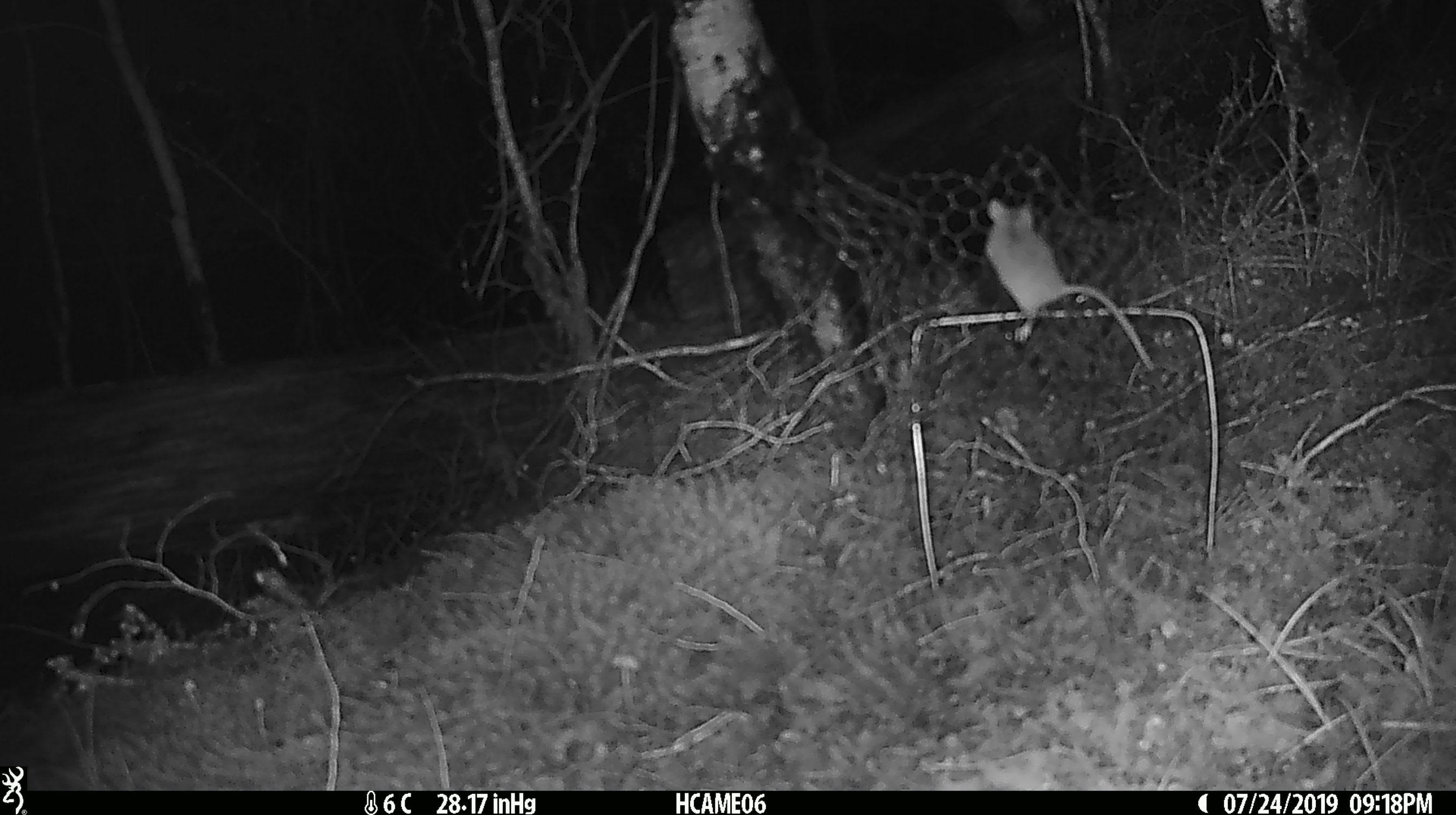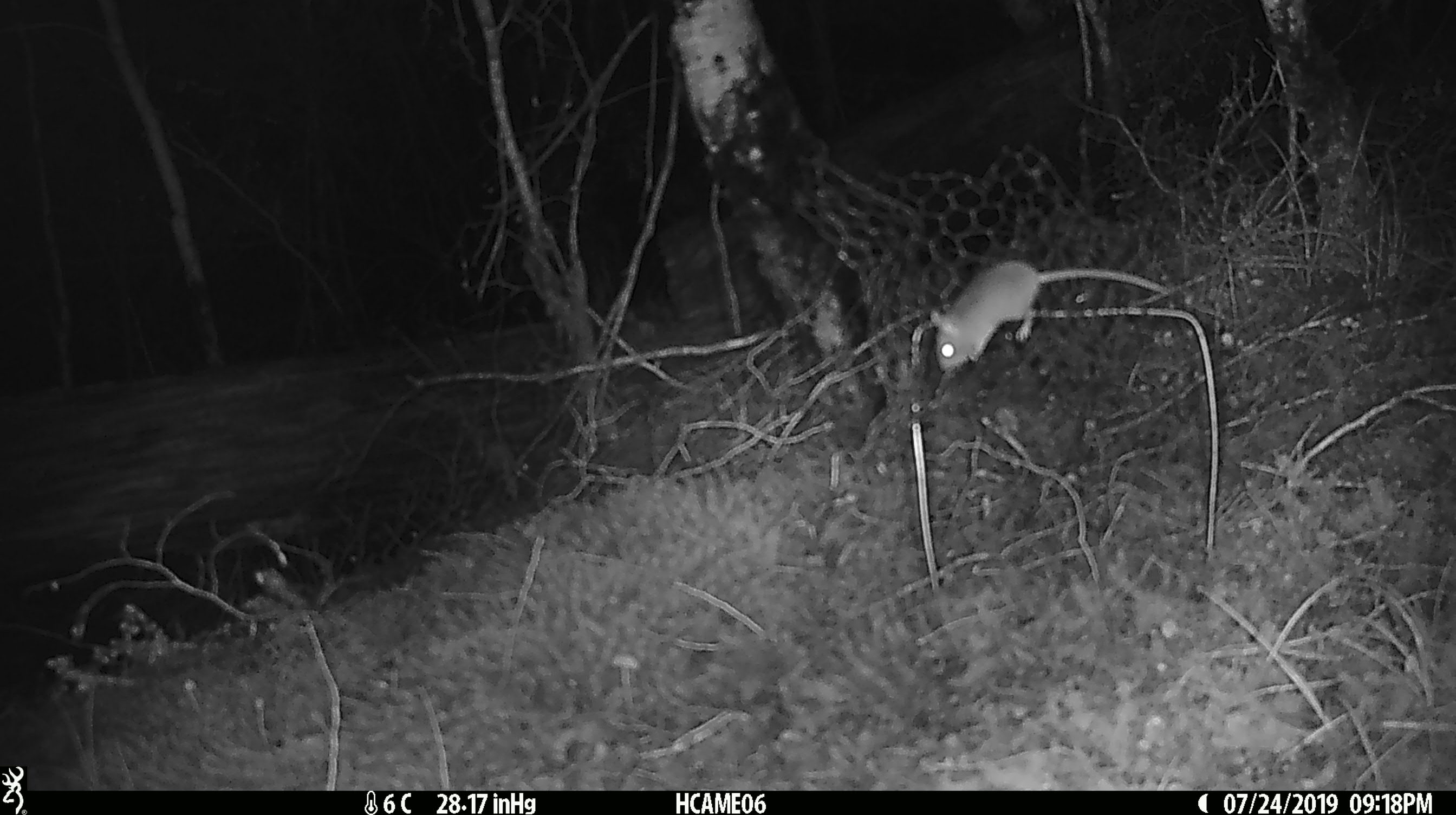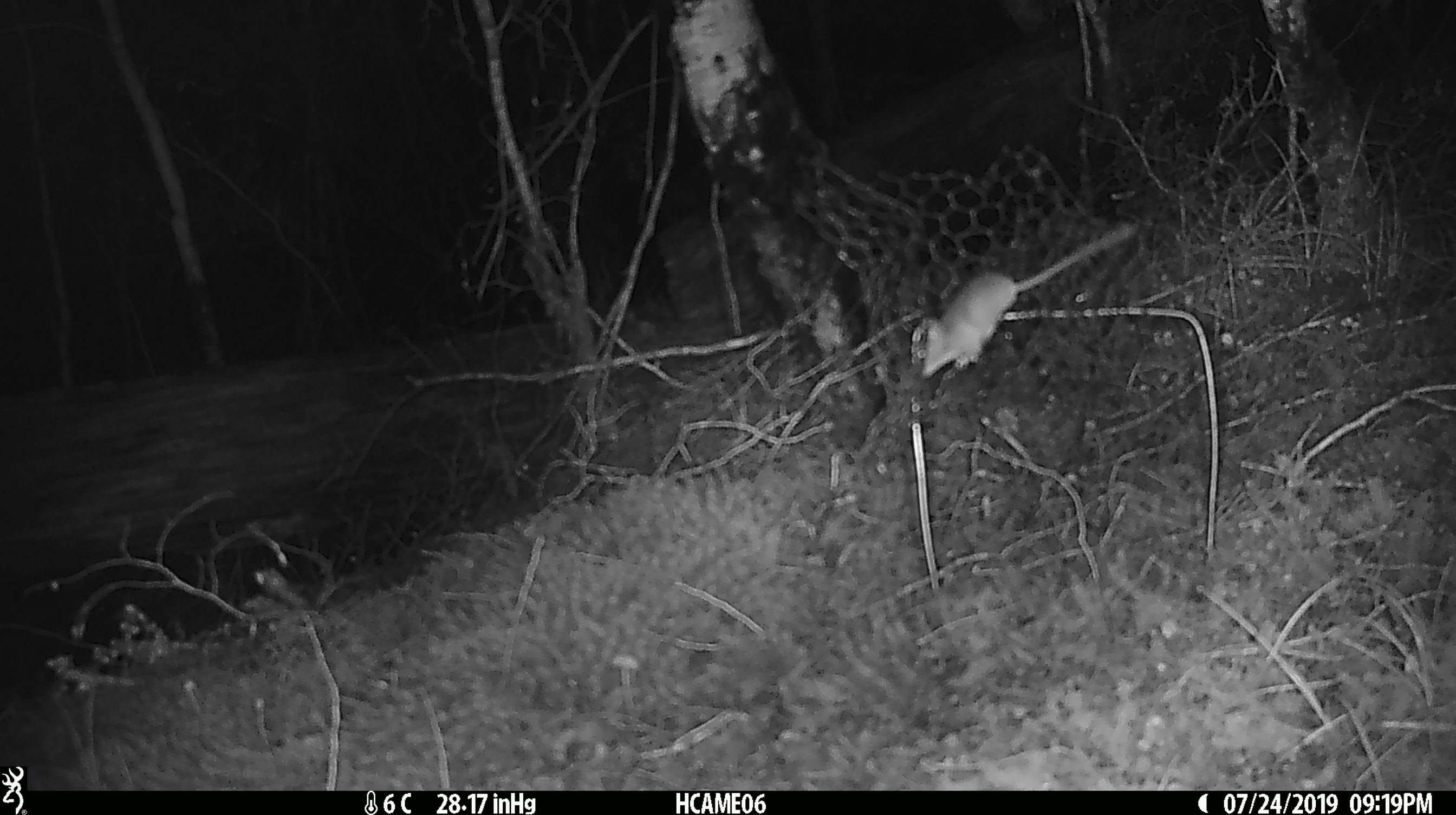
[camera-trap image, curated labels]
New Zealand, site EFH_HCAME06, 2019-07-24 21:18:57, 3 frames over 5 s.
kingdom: Animalia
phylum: Chordata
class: Mammalia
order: Rodentia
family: Muridae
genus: Mus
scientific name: Mus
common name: mouse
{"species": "mouse (Mus)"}